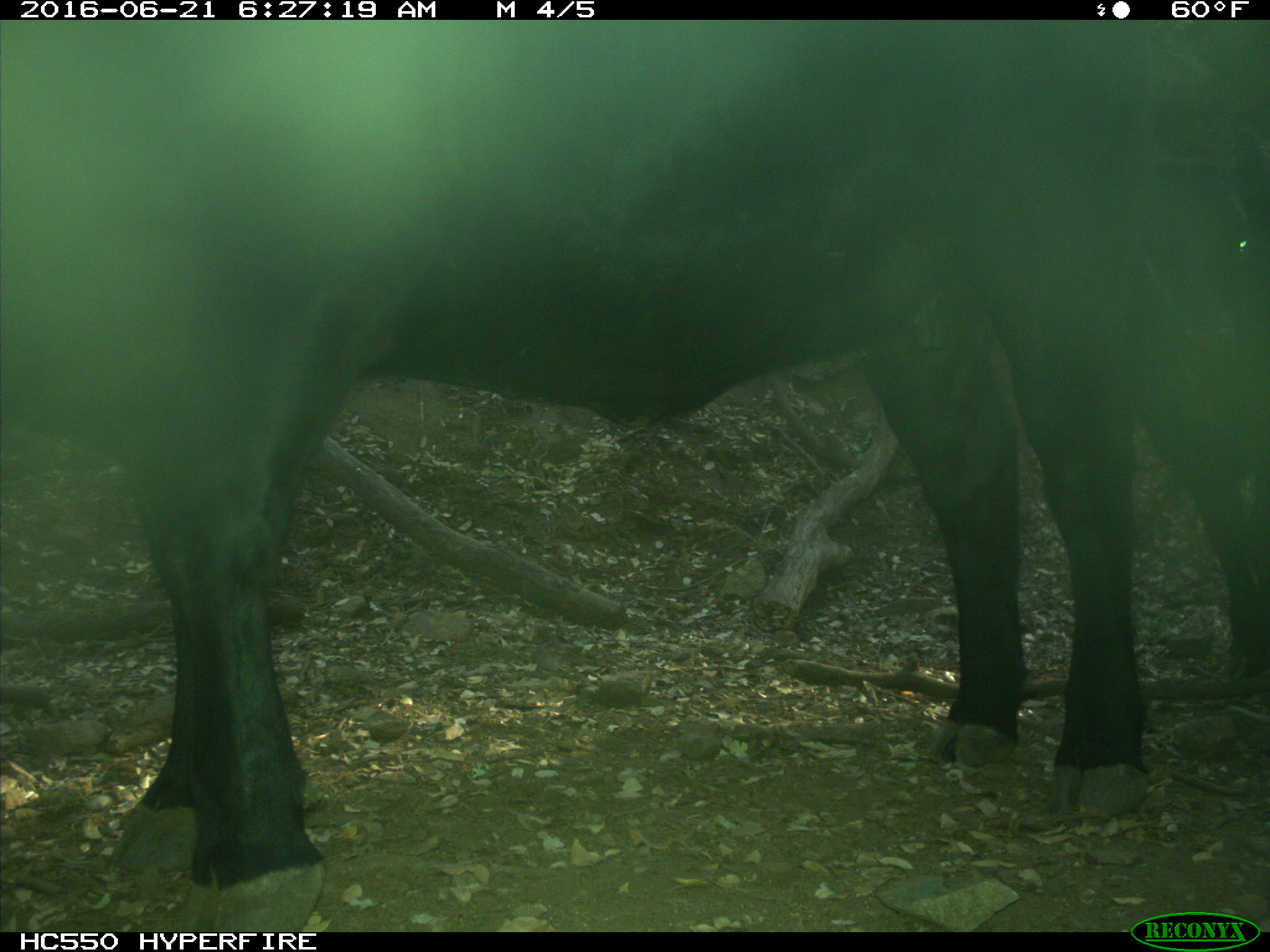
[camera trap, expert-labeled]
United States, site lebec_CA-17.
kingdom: Animalia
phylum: Chordata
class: Mammalia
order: Artiodactyla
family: Bovidae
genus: Bos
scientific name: Bos taurus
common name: domestic cow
Bos taurus (domestic cow).